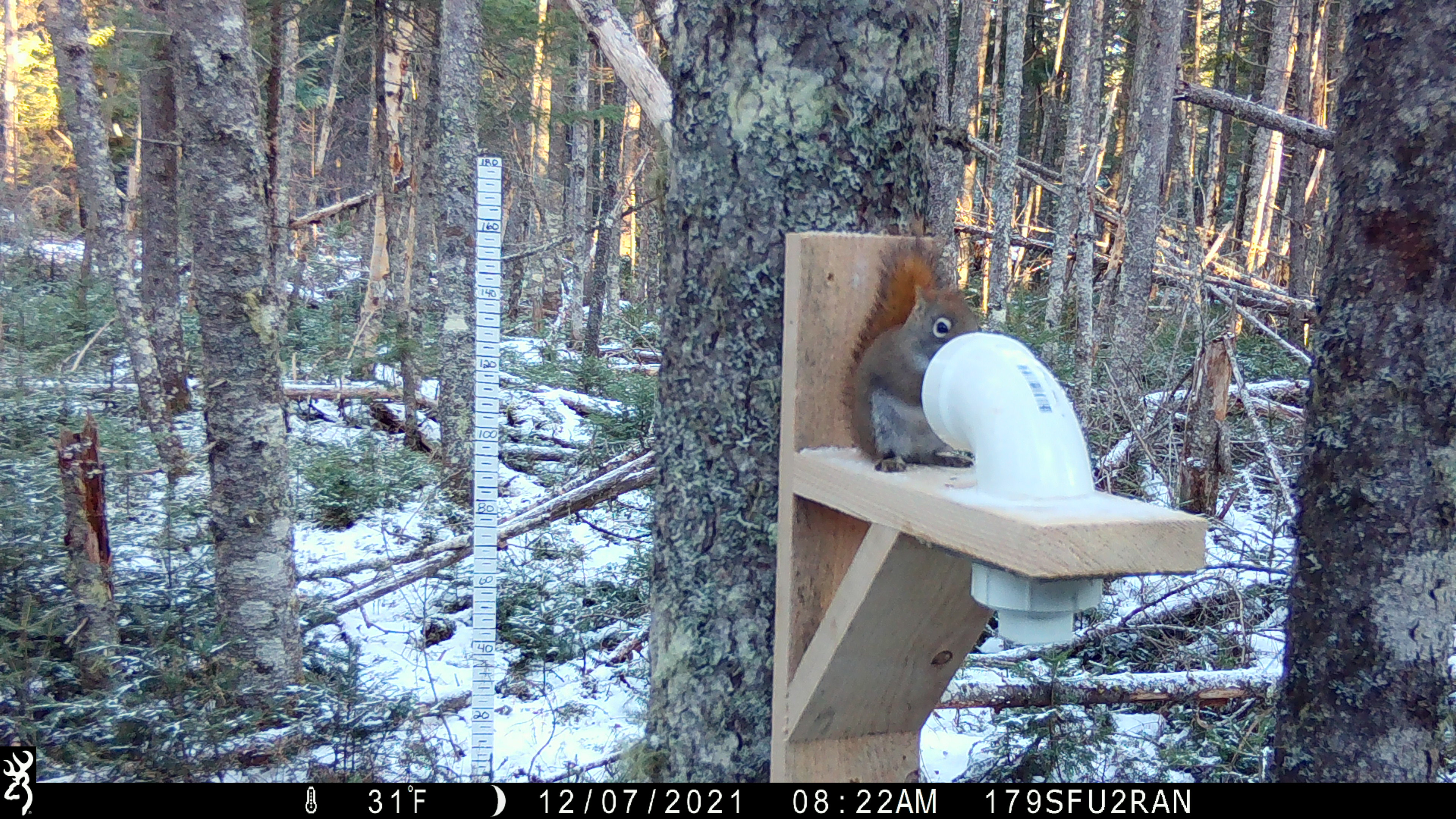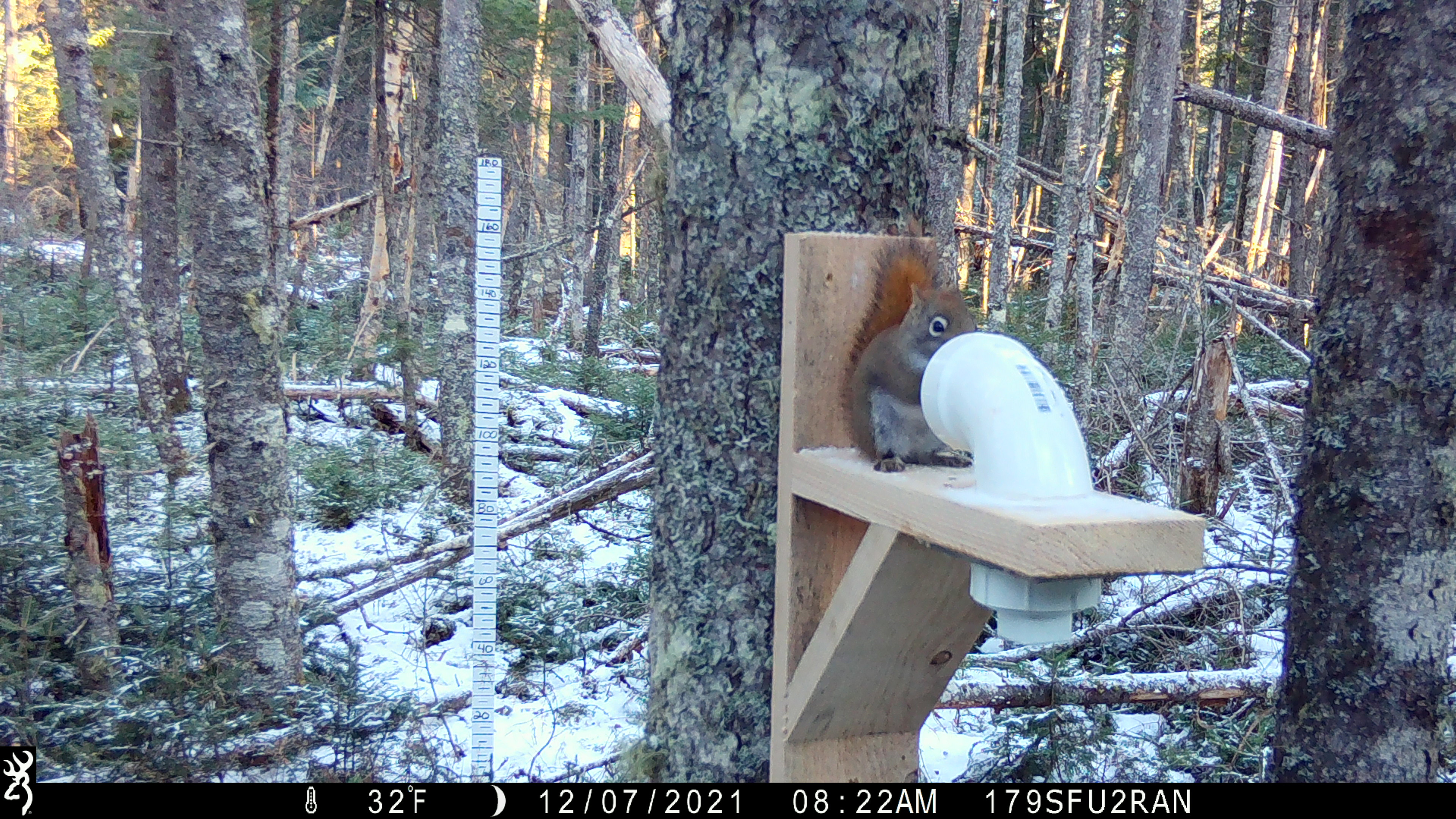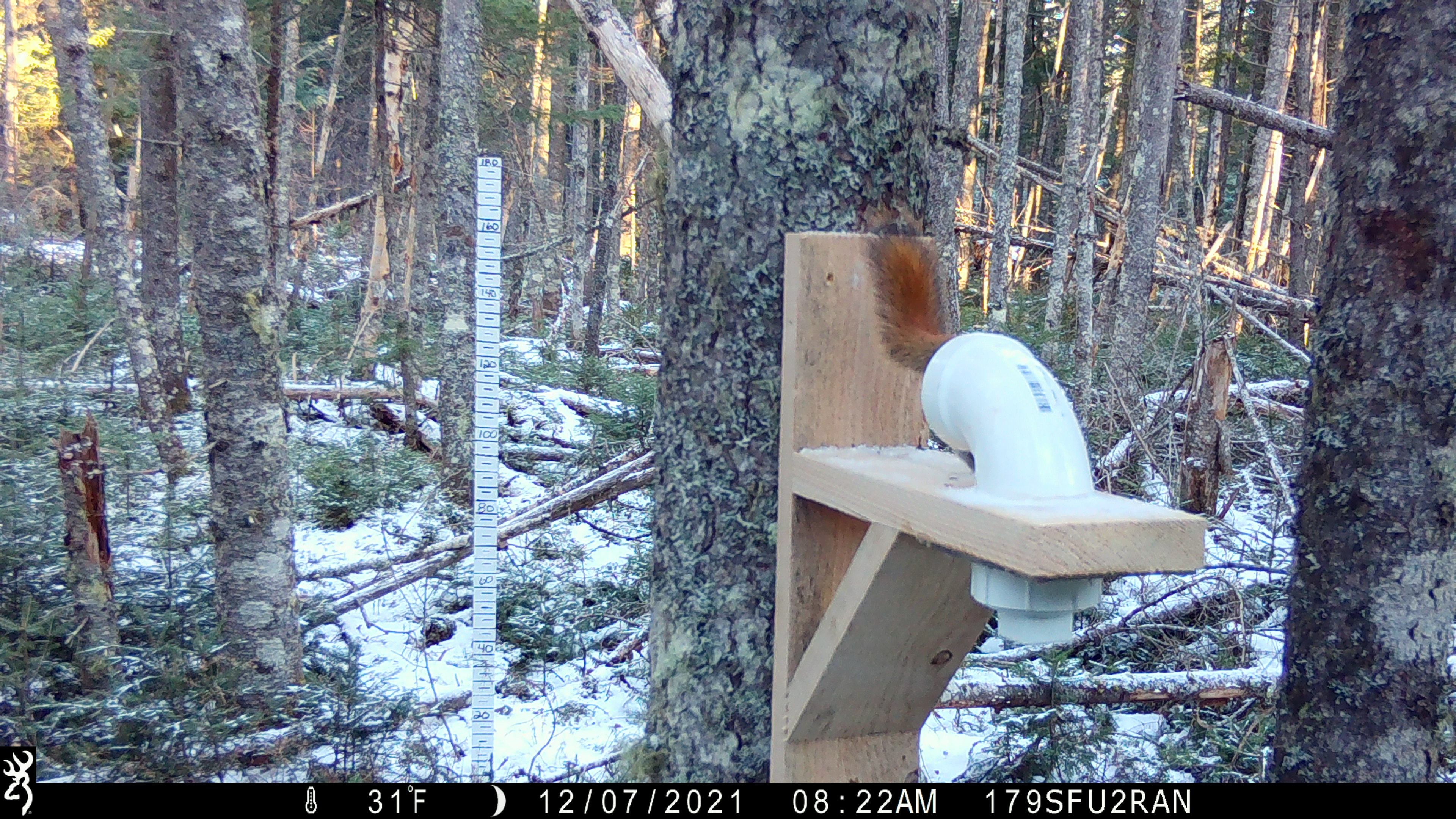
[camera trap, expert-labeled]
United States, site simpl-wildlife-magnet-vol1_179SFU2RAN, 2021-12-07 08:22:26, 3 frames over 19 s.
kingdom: Animalia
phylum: Chordata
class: Mammalia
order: Rodentia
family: Sciuridae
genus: Tamiasciurus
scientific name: Tamiasciurus hudsonicus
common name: red squirrel